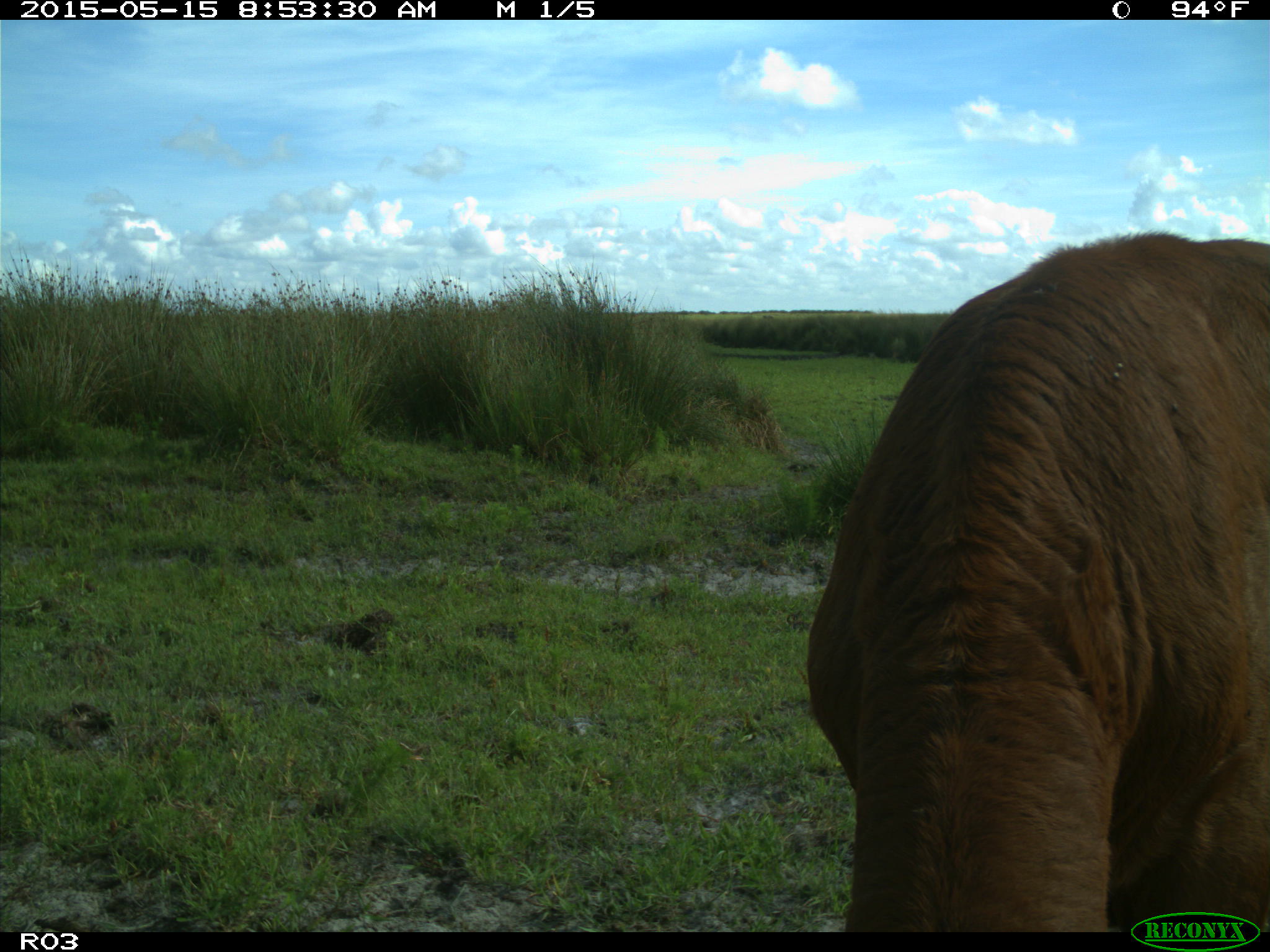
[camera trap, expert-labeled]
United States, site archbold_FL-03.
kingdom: Animalia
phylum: Chordata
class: Mammalia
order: Artiodactyla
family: Bovidae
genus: Bos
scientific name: Bos taurus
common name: domestic cow